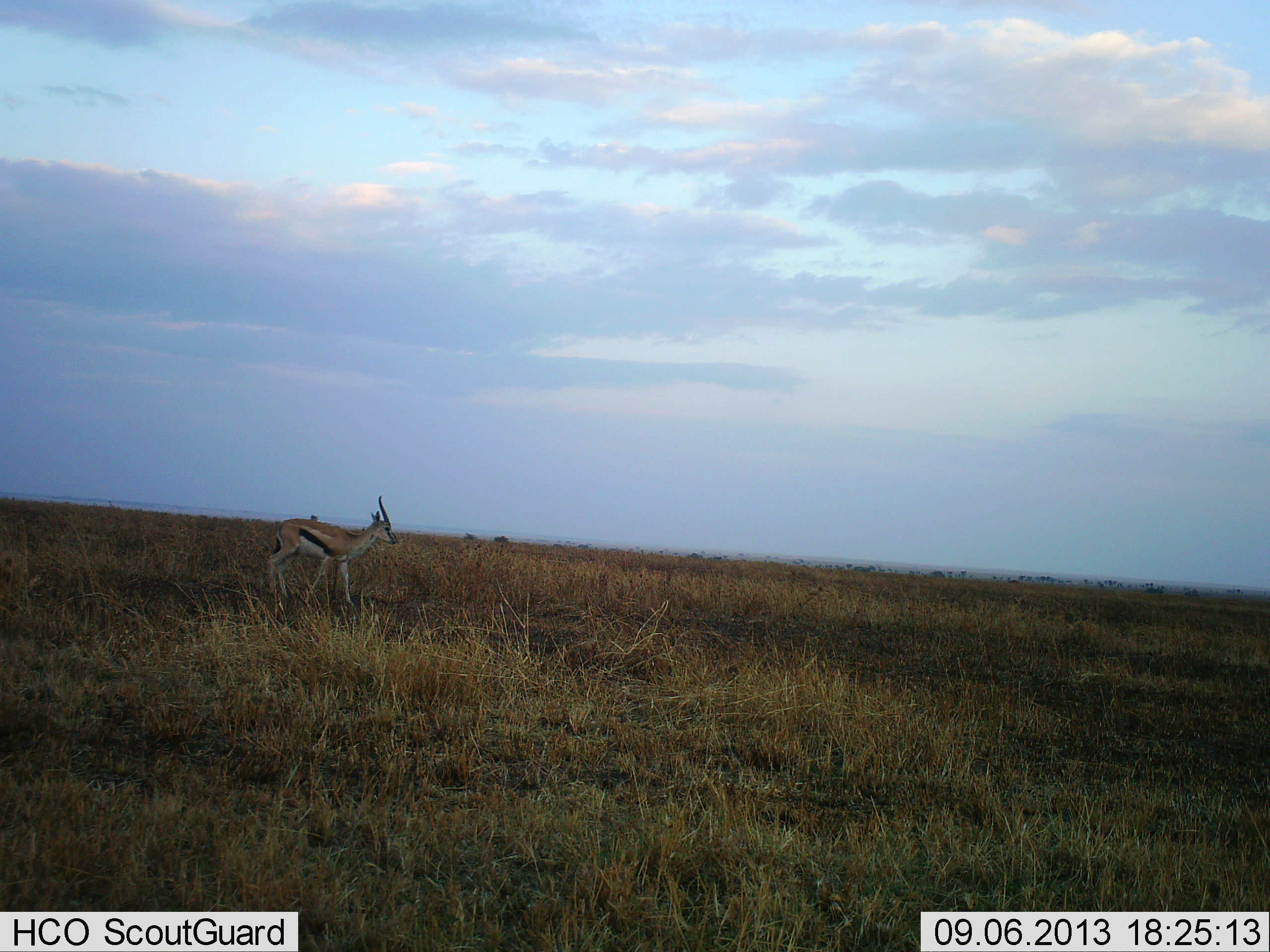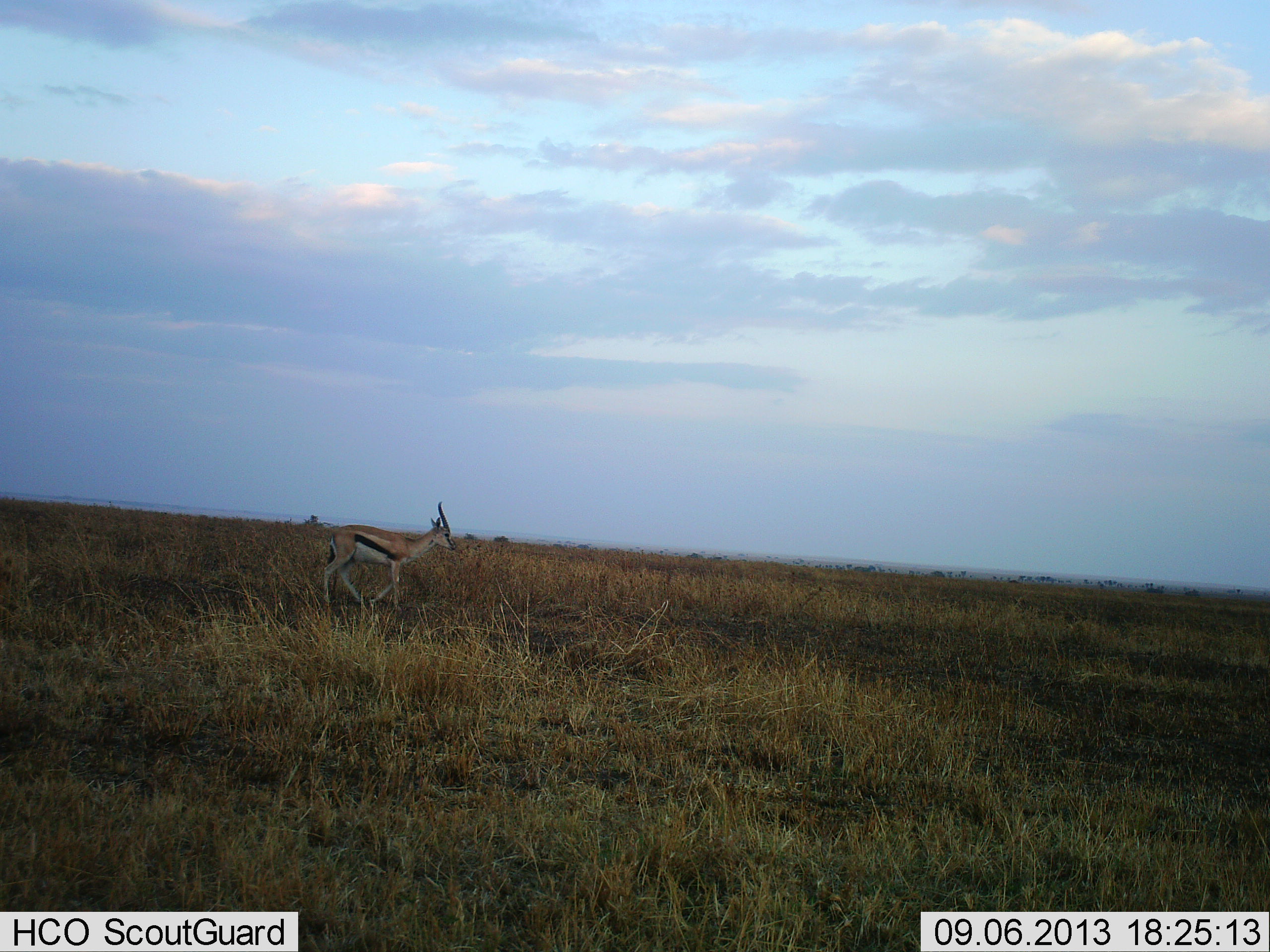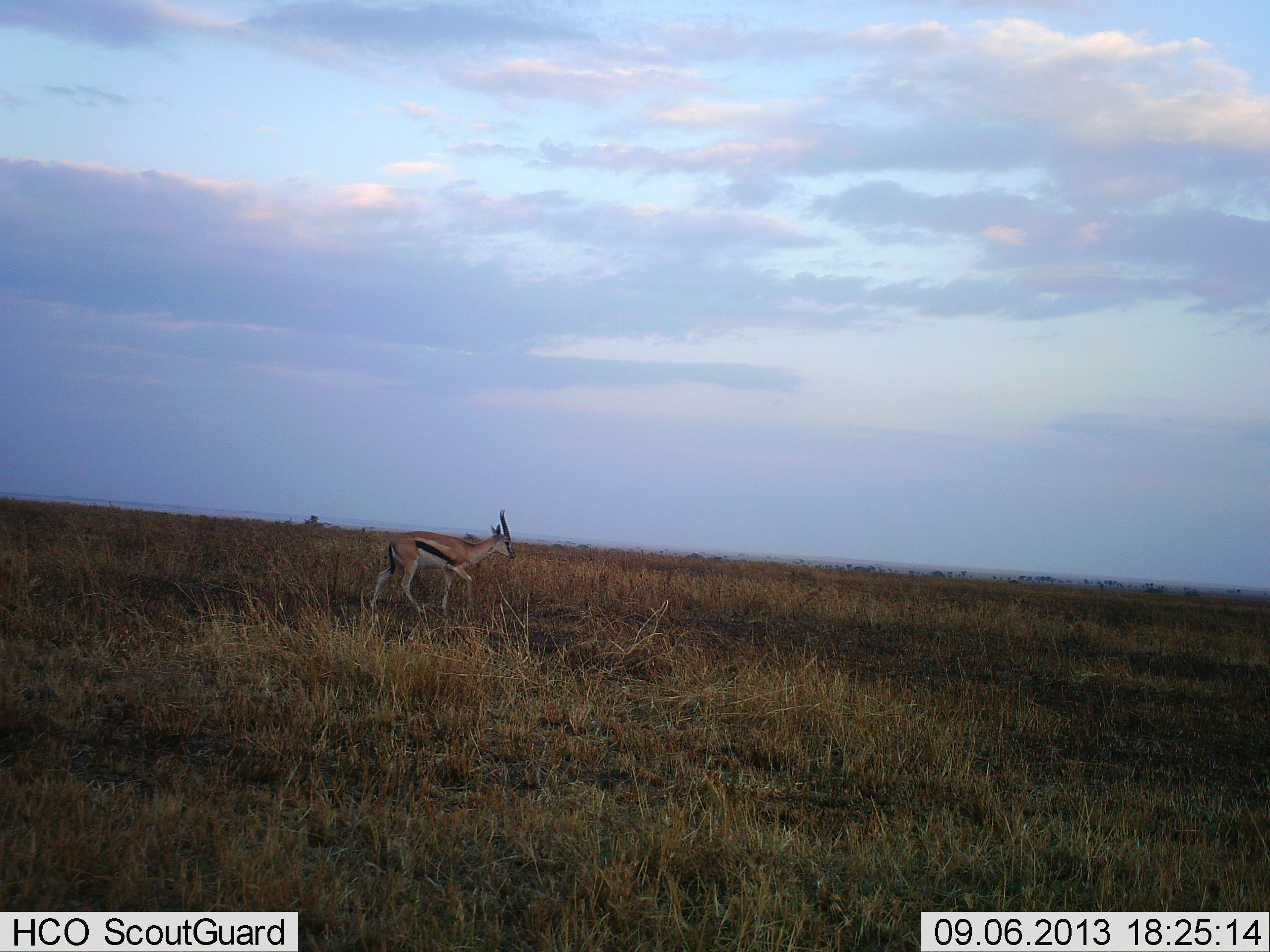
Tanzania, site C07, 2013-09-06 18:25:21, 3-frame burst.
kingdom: Animalia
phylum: Chordata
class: Mammalia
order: Artiodactyla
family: Bovidae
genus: Eudorcas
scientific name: Eudorcas thomsonii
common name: thomson's gazelle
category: gazellethomsons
Gazellethomsons (thomson's gazelle) (Eudorcas thomsonii), count 1. Behavior (volunteer vote fractions): standing 14%, resting 0%, moving 90%, interacting 0%. Young present (vote fraction): 0%. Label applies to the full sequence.